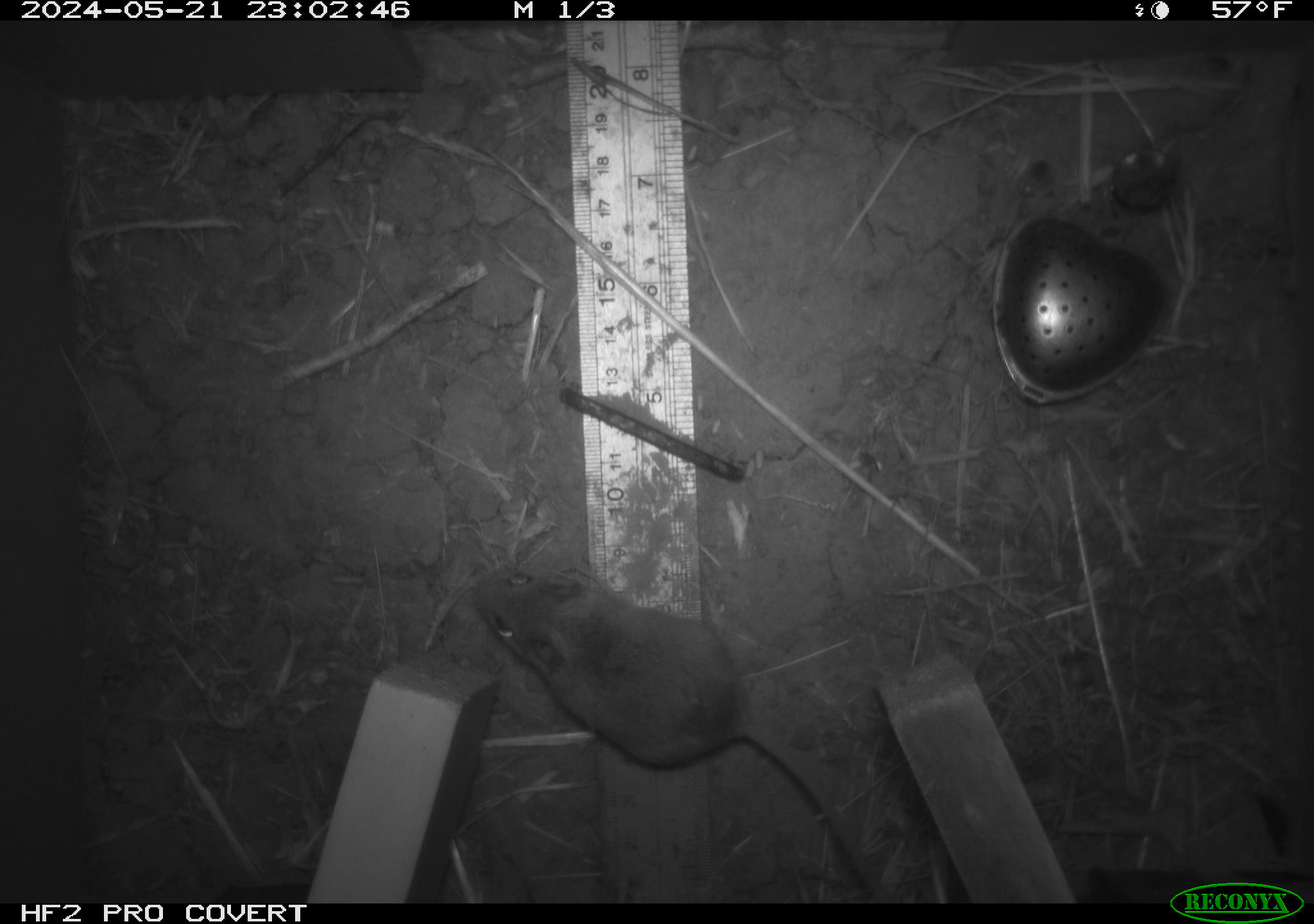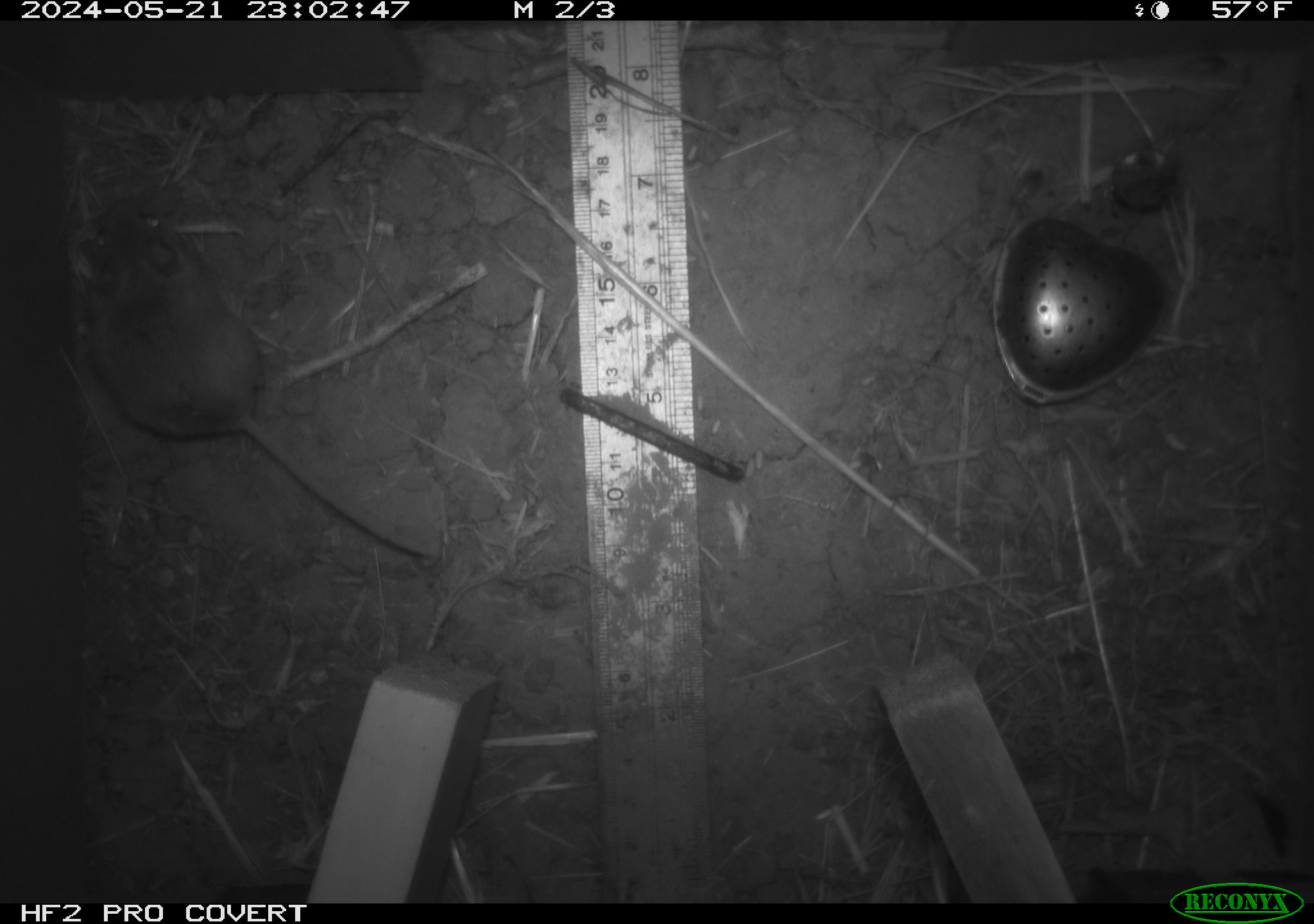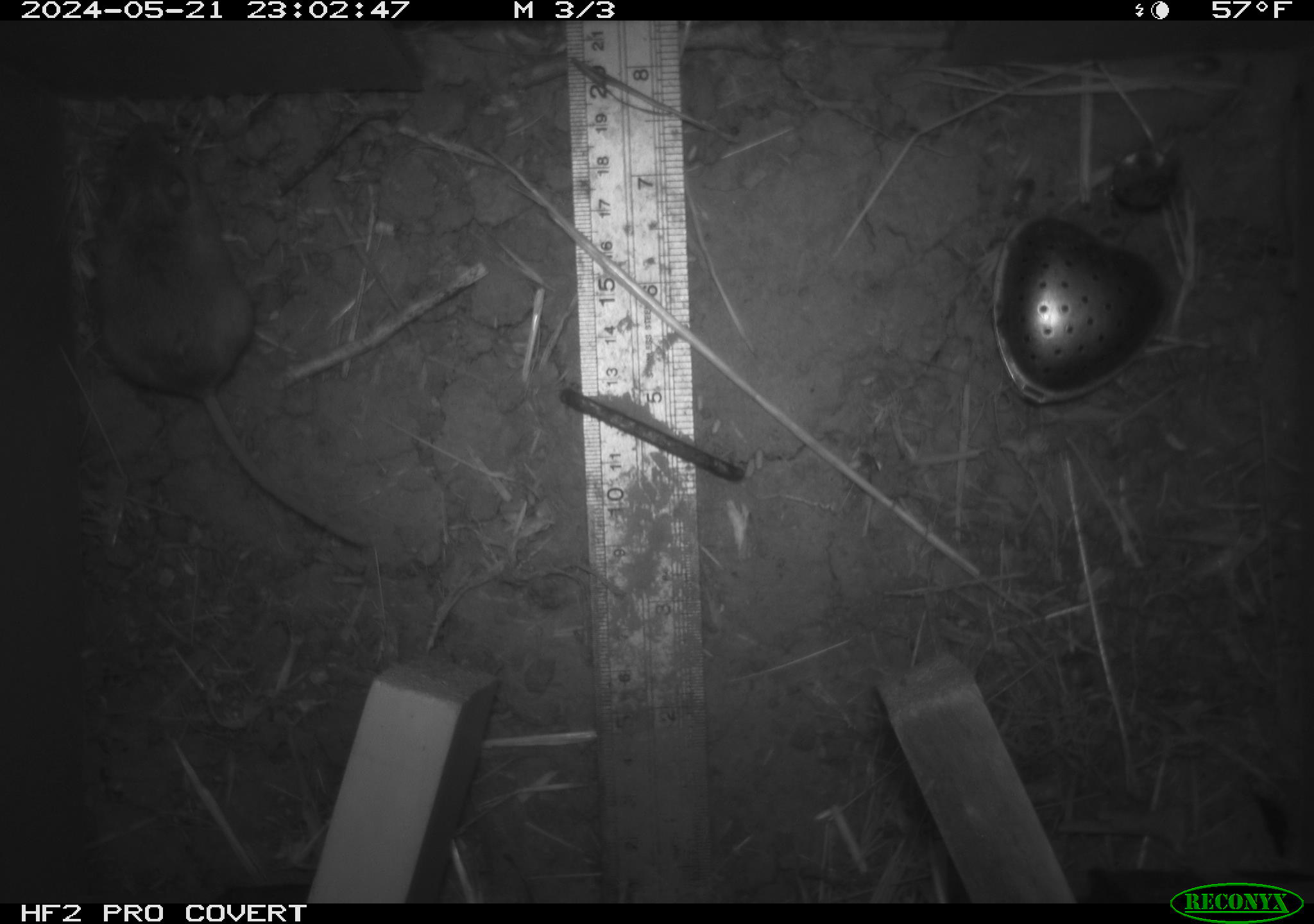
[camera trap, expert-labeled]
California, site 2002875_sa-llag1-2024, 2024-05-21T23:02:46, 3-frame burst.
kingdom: Animalia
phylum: Chordata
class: Mammalia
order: Rodentia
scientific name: Rodentia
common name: mouse species